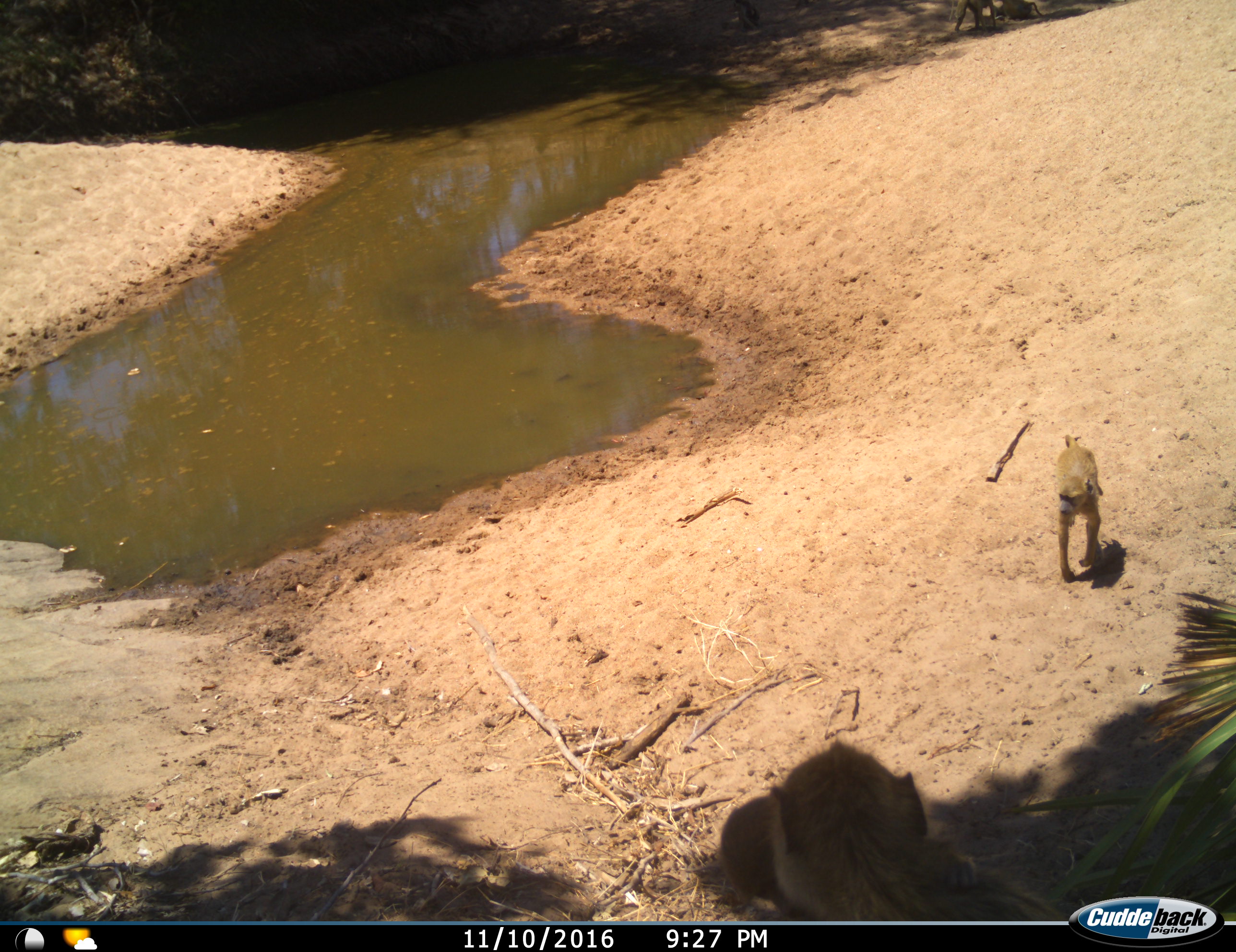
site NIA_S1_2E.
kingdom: Animalia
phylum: Chordata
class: Mammalia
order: Primates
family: Cercopithecidae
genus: Papio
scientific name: Papio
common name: baboon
Baboon (Papio), count 3. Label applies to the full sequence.